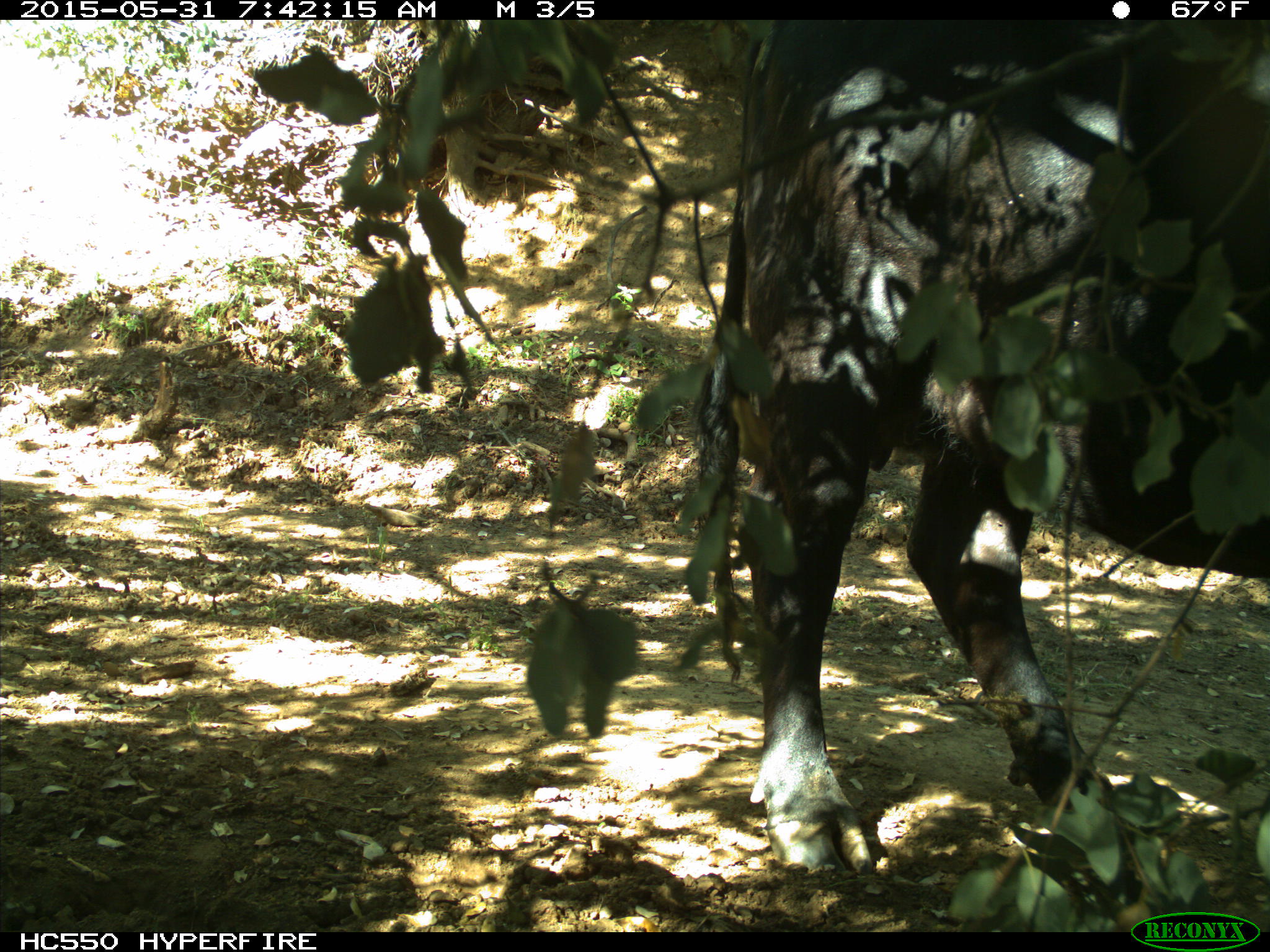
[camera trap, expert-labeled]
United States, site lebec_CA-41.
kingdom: Animalia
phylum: Chordata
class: Mammalia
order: Artiodactyla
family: Bovidae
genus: Bos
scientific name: Bos taurus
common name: domestic cow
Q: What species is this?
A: Bos taurus (domestic cow).